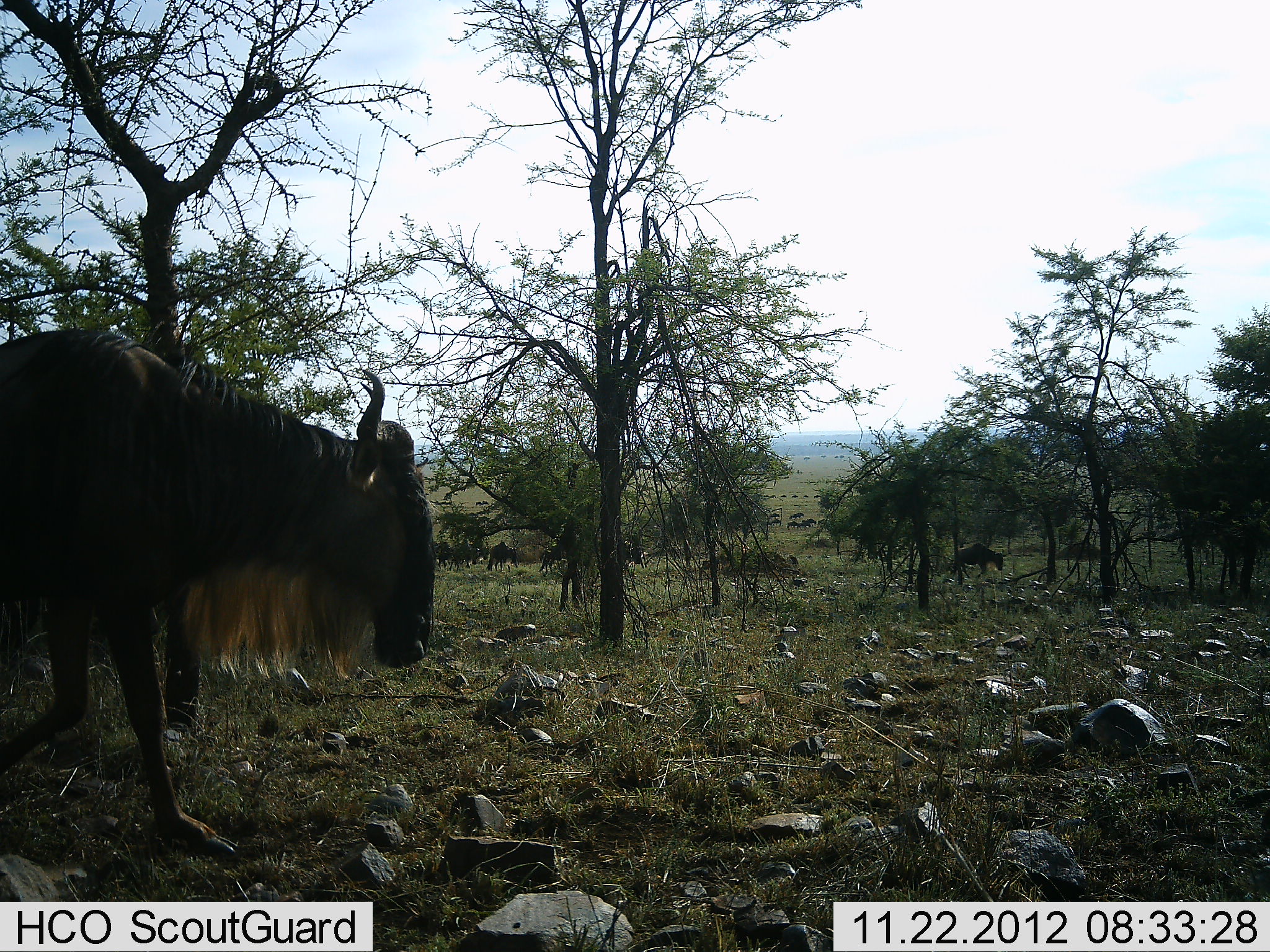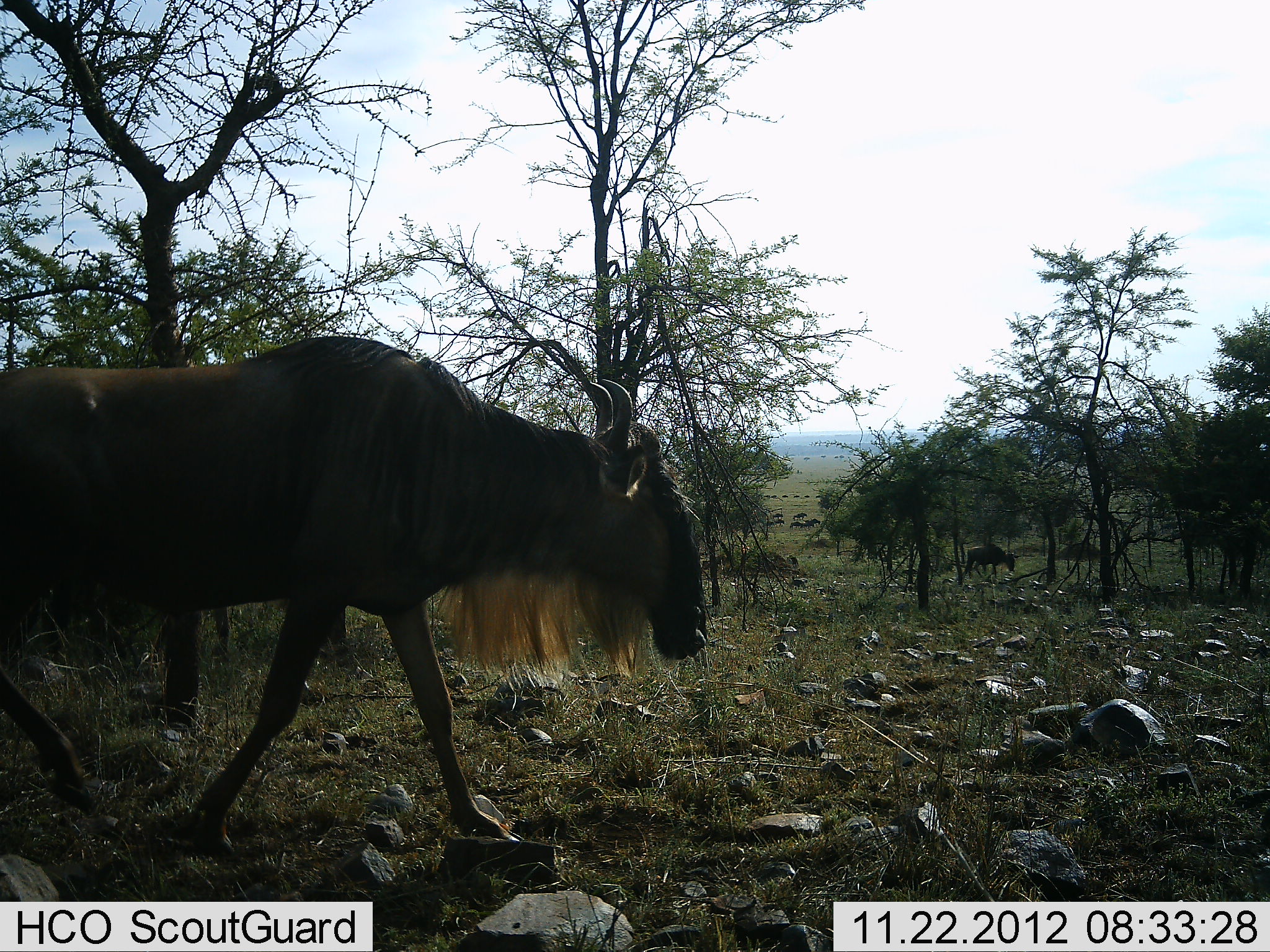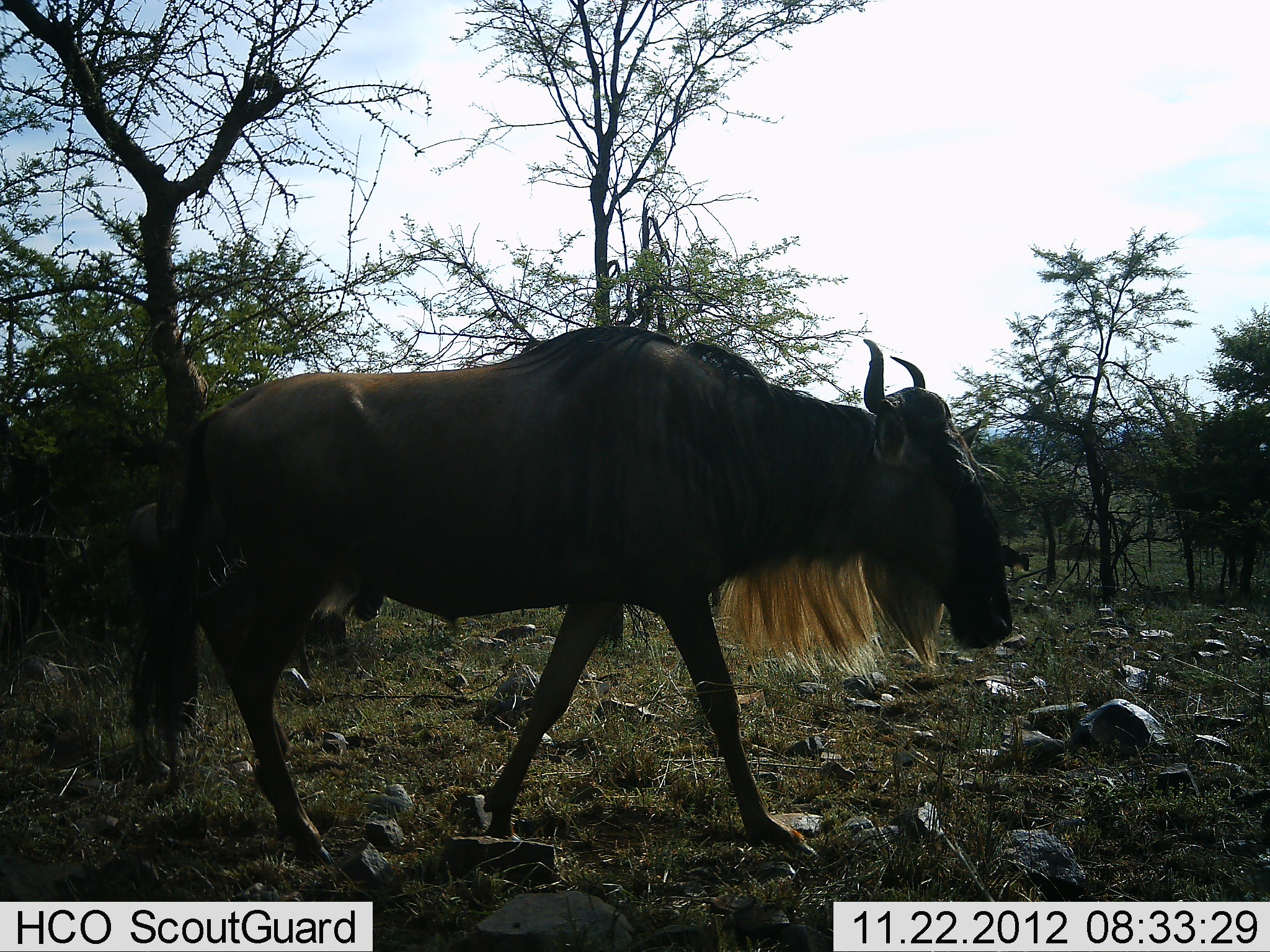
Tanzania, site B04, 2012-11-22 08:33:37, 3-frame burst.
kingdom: Animalia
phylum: Chordata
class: Mammalia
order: Artiodactyla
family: Bovidae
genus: Connochaetes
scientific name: Connochaetes taurinus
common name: blue wildebeest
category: wildebeest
Wildebeest (blue wildebeest) (Connochaetes taurinus), count 2. Behavior (volunteer vote fractions): standing 20%, resting 0%, moving 90%, interacting 0%. Young present (vote fraction): 0%. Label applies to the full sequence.